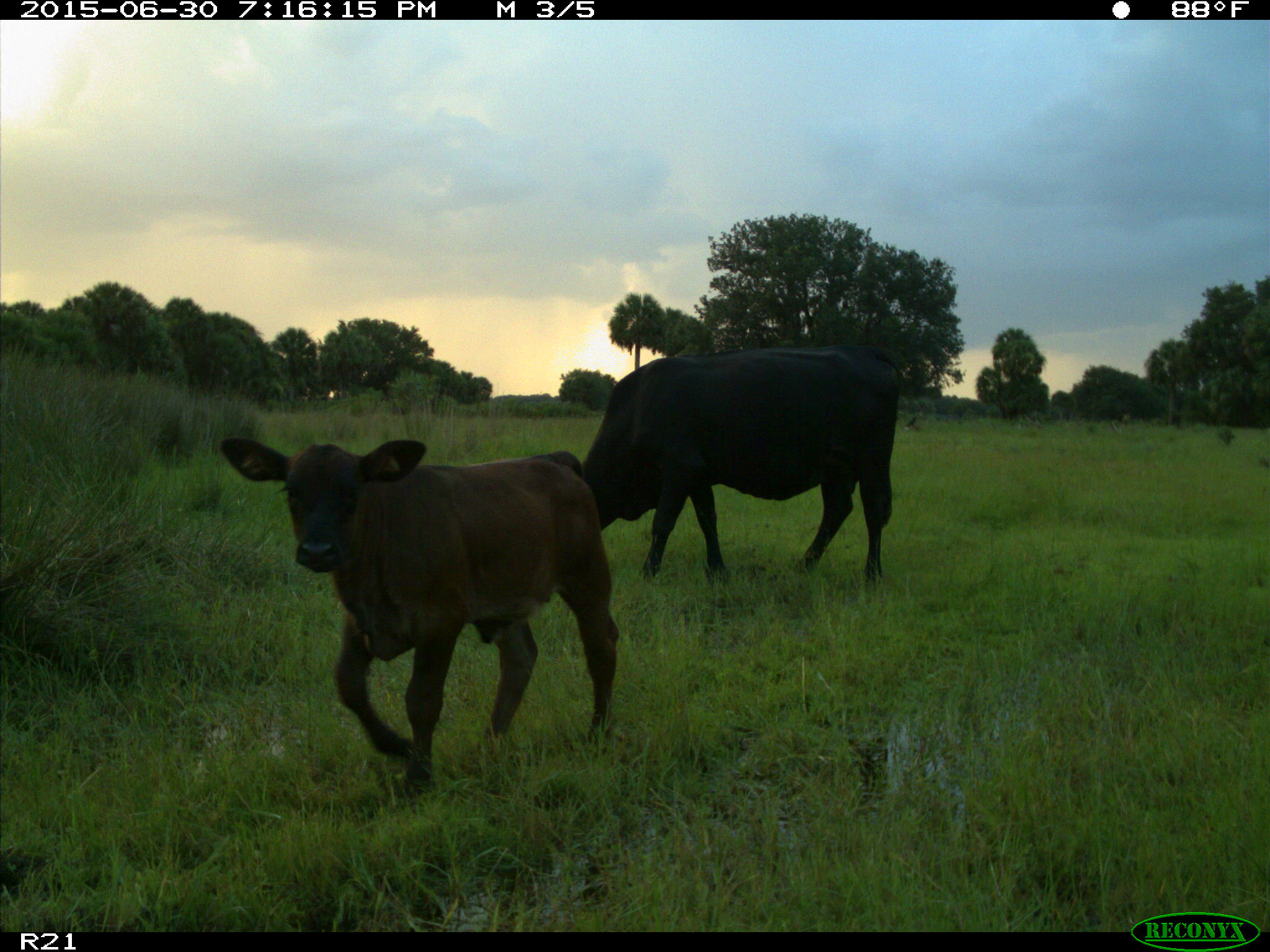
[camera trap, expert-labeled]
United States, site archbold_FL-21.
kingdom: Animalia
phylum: Chordata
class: Mammalia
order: Artiodactyla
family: Bovidae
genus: Bos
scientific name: Bos taurus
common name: domestic cow